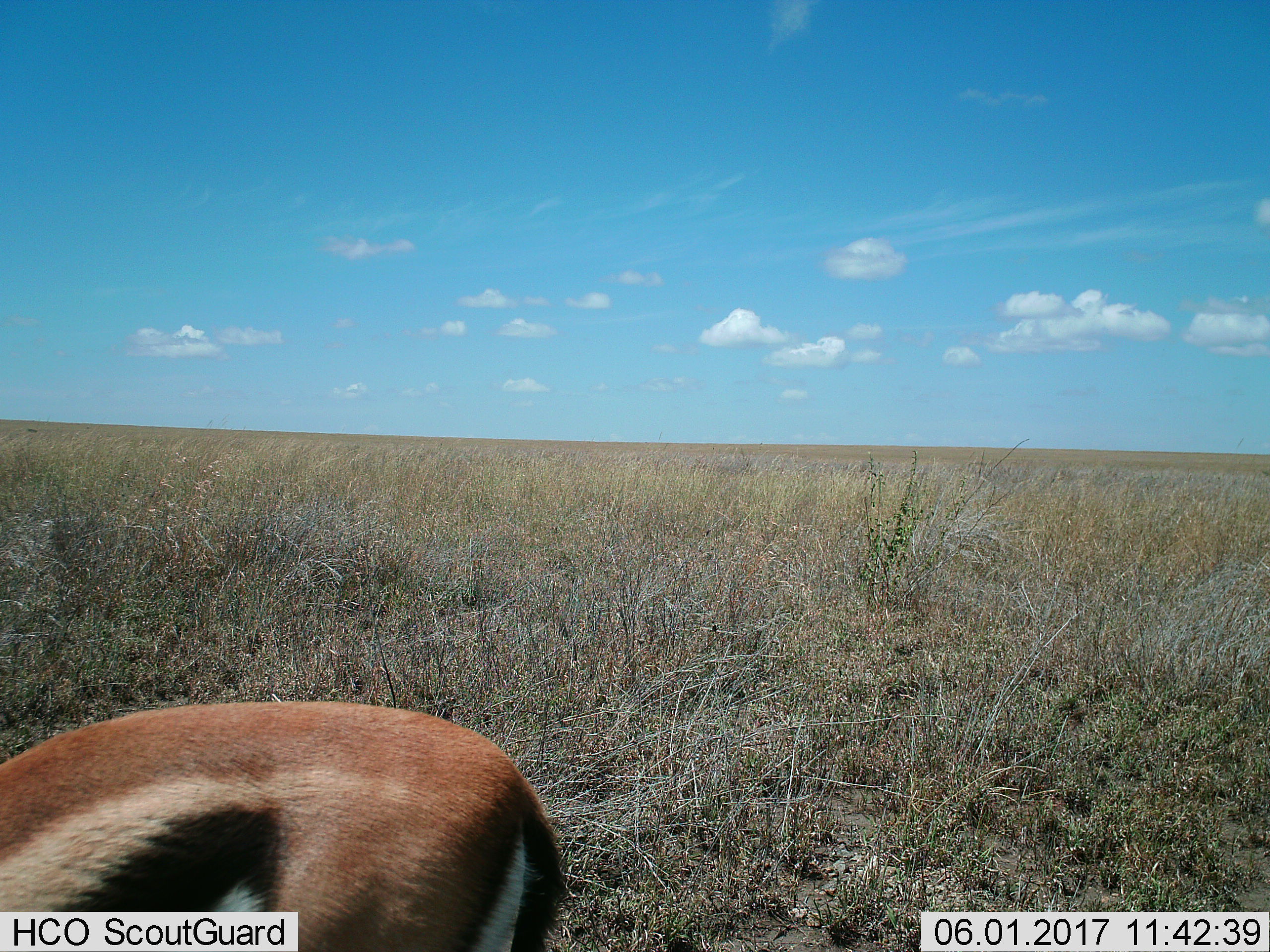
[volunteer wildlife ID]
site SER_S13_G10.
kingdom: Animalia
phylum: Chordata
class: Mammalia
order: Artiodactyla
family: Bovidae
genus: Eudorcas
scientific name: Eudorcas thomsonii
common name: thomson's gazelle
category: gazellethomsons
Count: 1.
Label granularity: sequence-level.